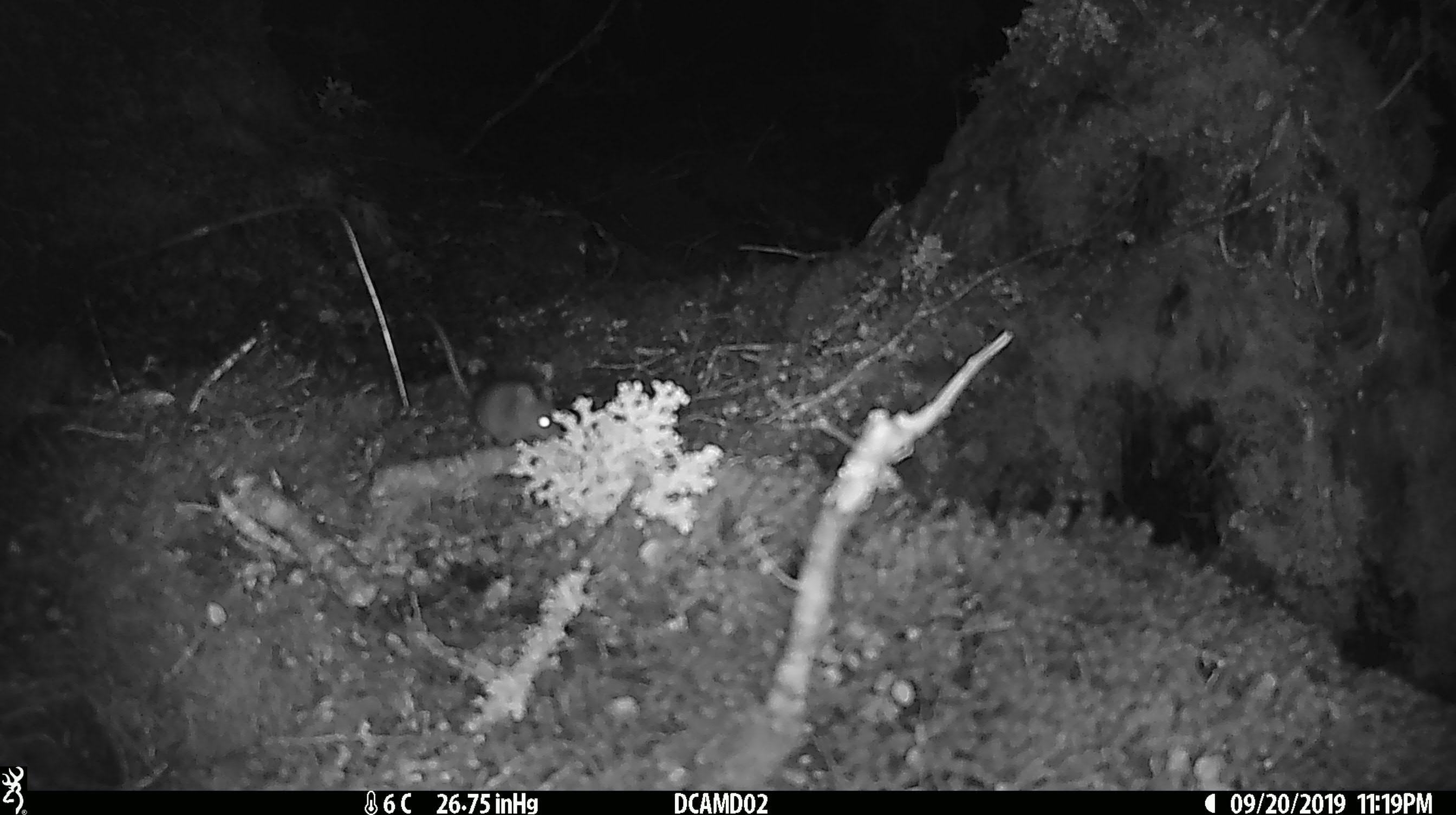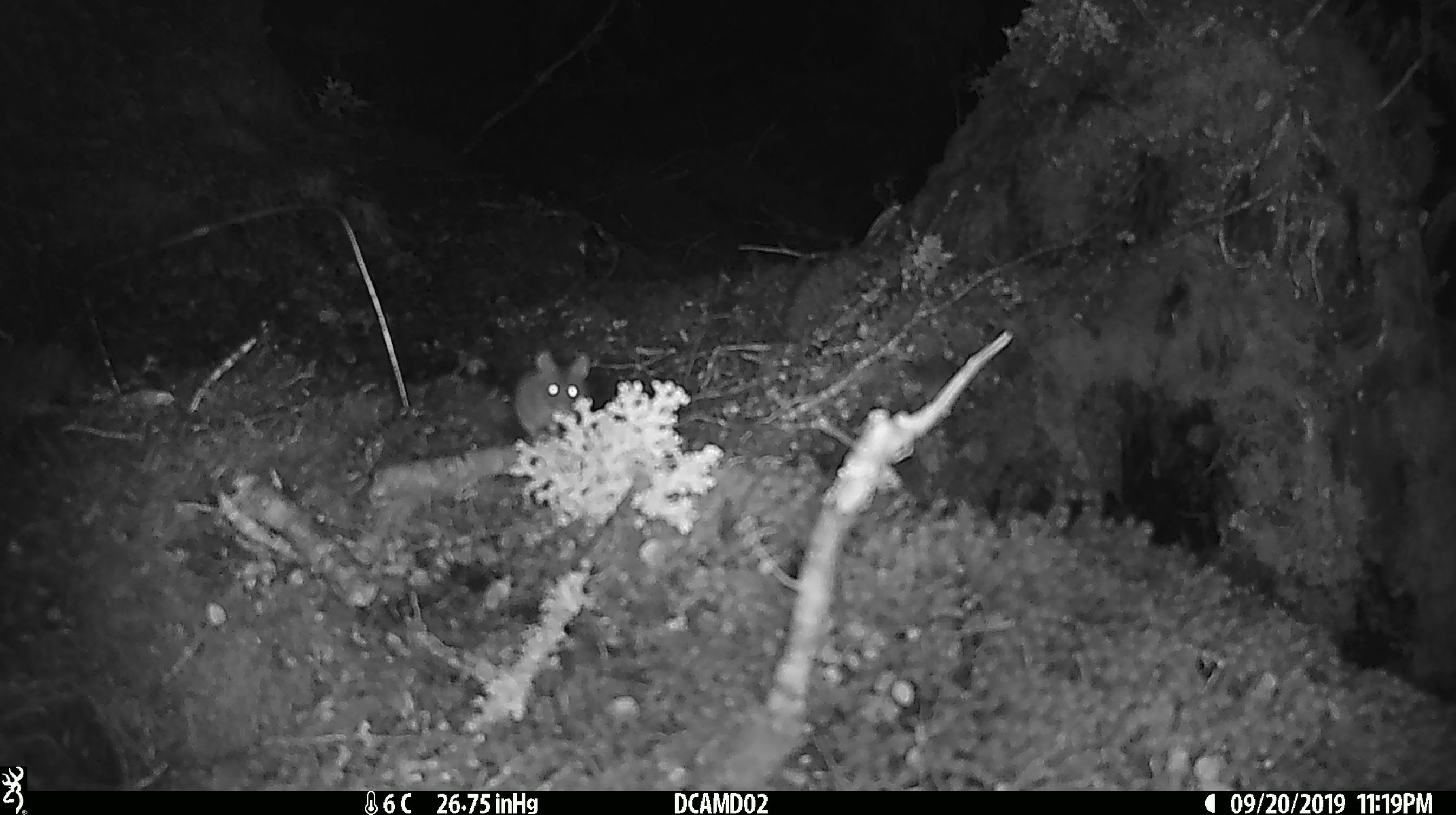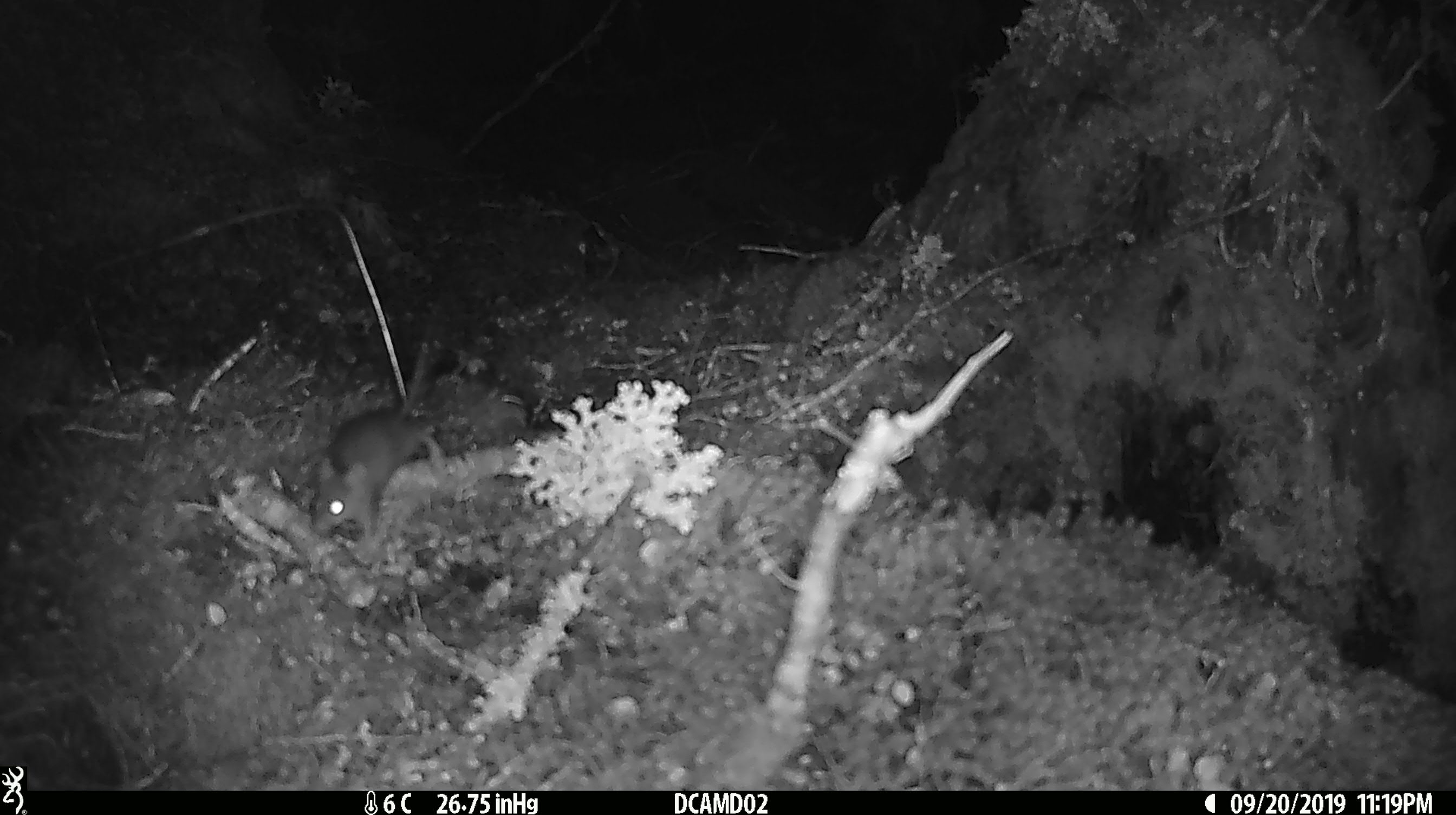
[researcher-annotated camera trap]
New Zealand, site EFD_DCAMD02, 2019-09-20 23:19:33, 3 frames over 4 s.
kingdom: Animalia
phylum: Chordata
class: Mammalia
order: Rodentia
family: Muridae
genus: Mus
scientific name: Mus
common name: mouse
Mouse (Mus).